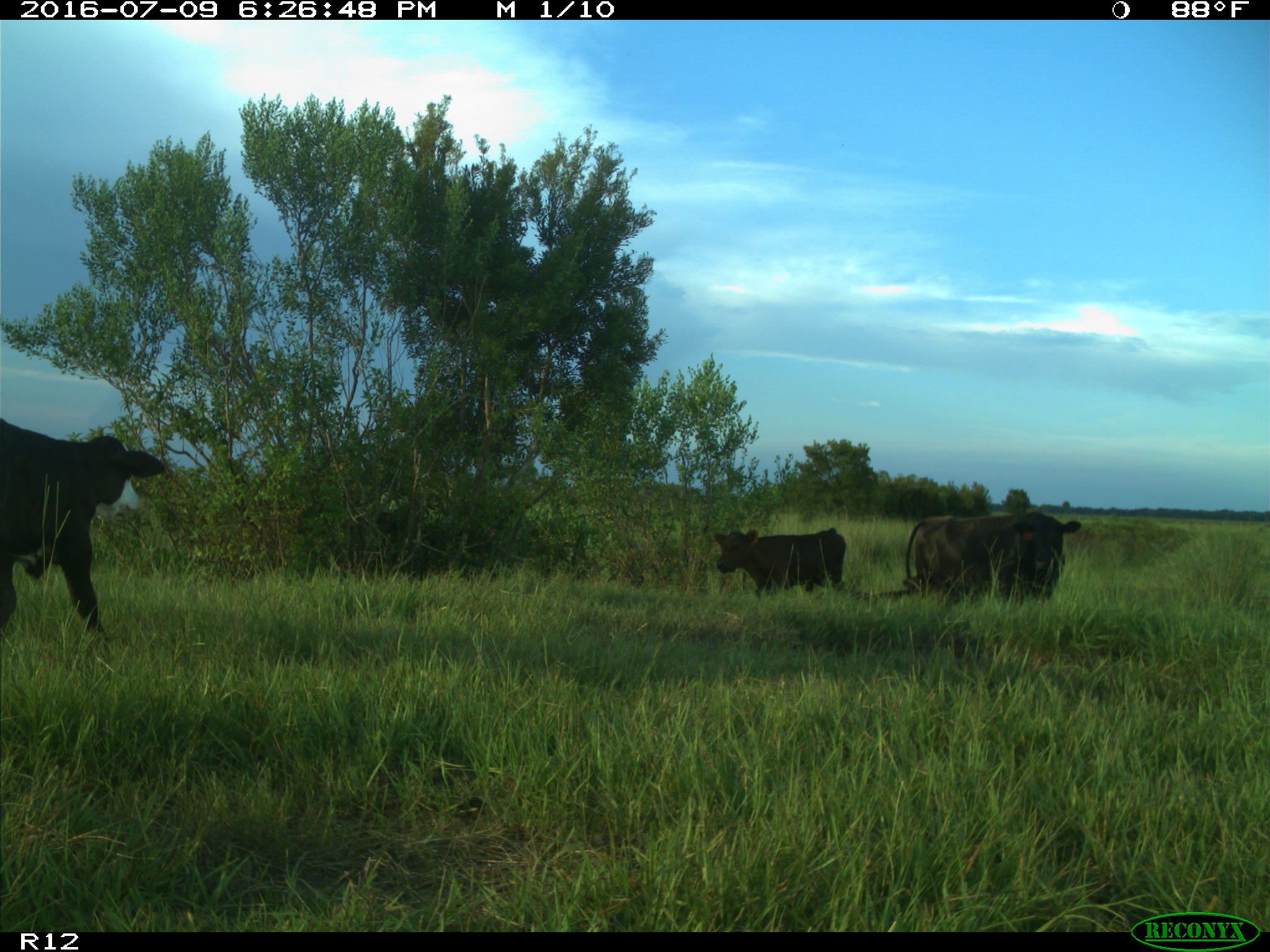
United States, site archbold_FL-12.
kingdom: Animalia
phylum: Chordata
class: Mammalia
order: Artiodactyla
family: Bovidae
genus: Bos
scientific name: Bos taurus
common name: domestic cow